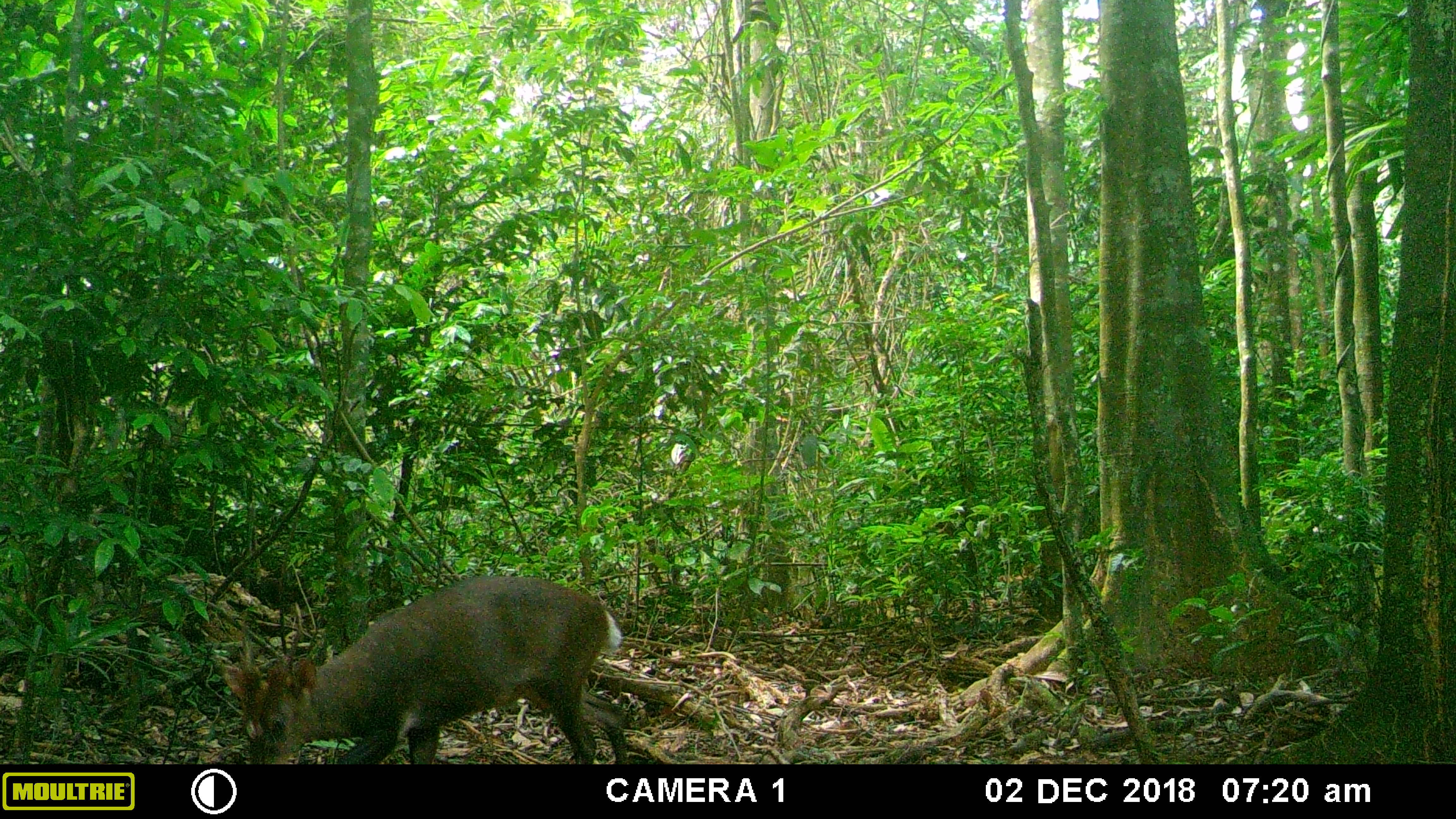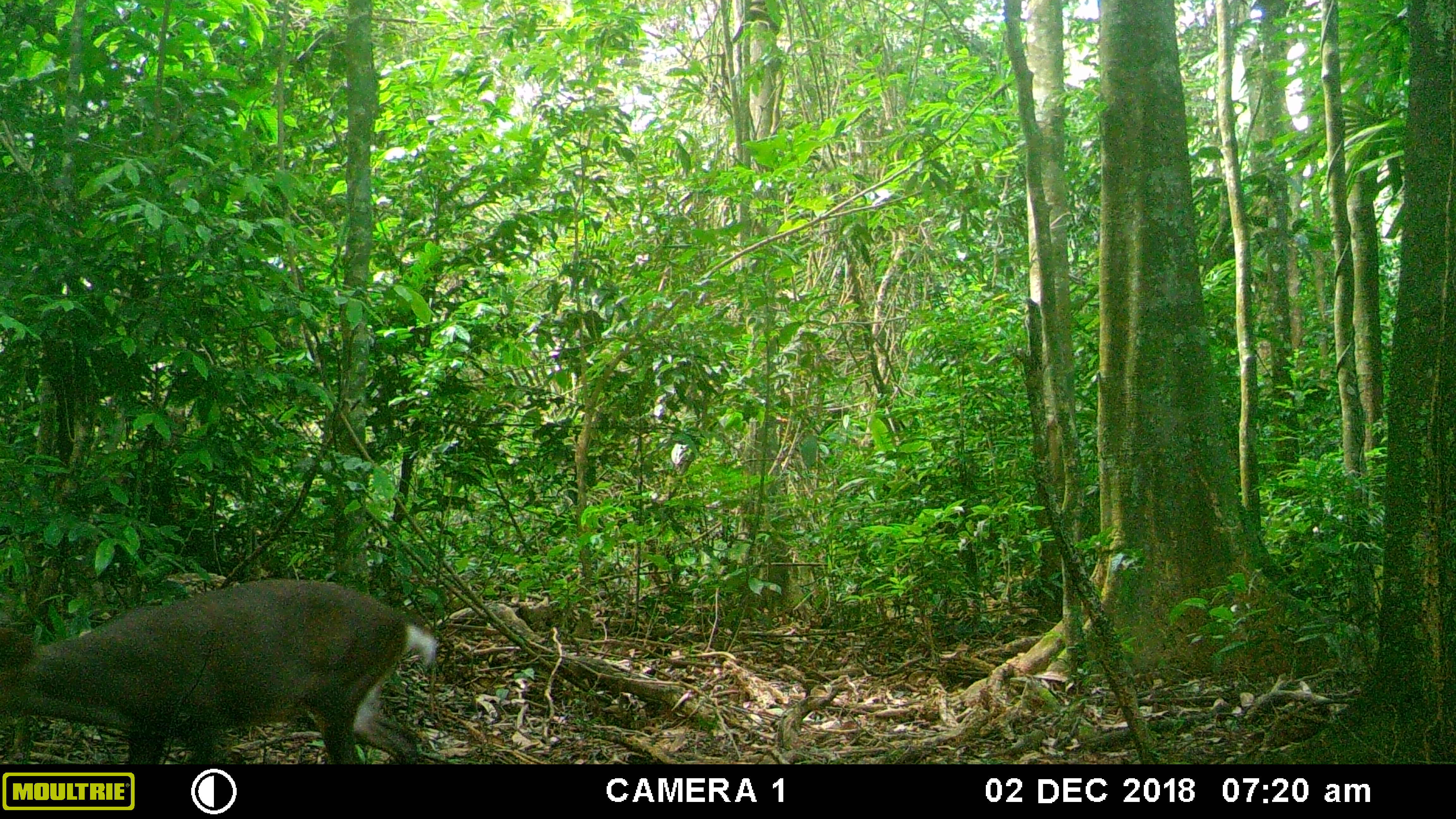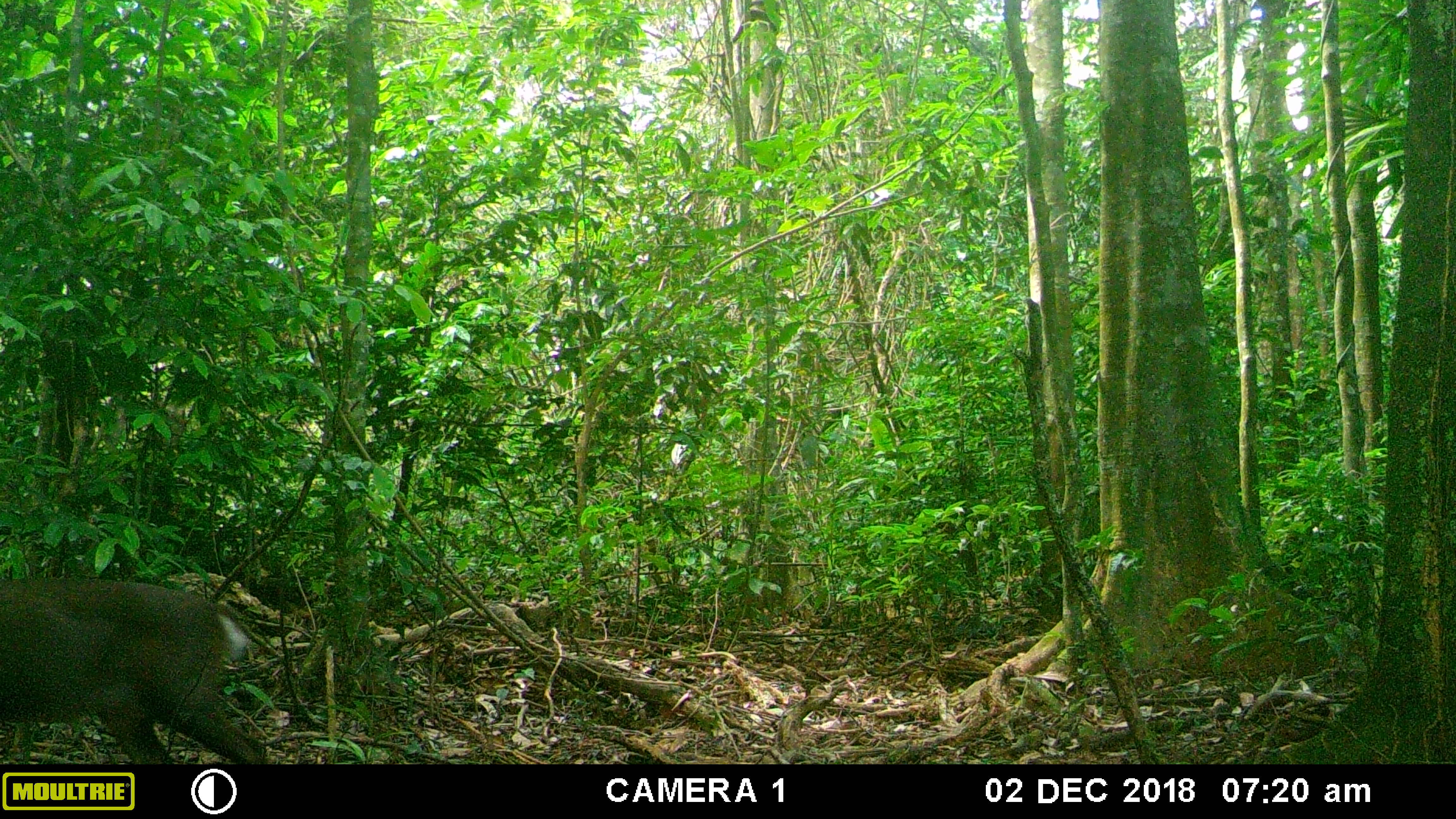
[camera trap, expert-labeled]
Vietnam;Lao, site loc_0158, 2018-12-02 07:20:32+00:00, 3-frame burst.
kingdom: Animalia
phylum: Chordata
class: Mammalia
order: Artiodactyla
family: Cervidae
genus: Muntiacus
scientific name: Muntiacus vuquangensis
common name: large-antlered muntjac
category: large antlered muntjac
Large antlered muntjac (large-antlered muntjac) (Muntiacus vuquangensis). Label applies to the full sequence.